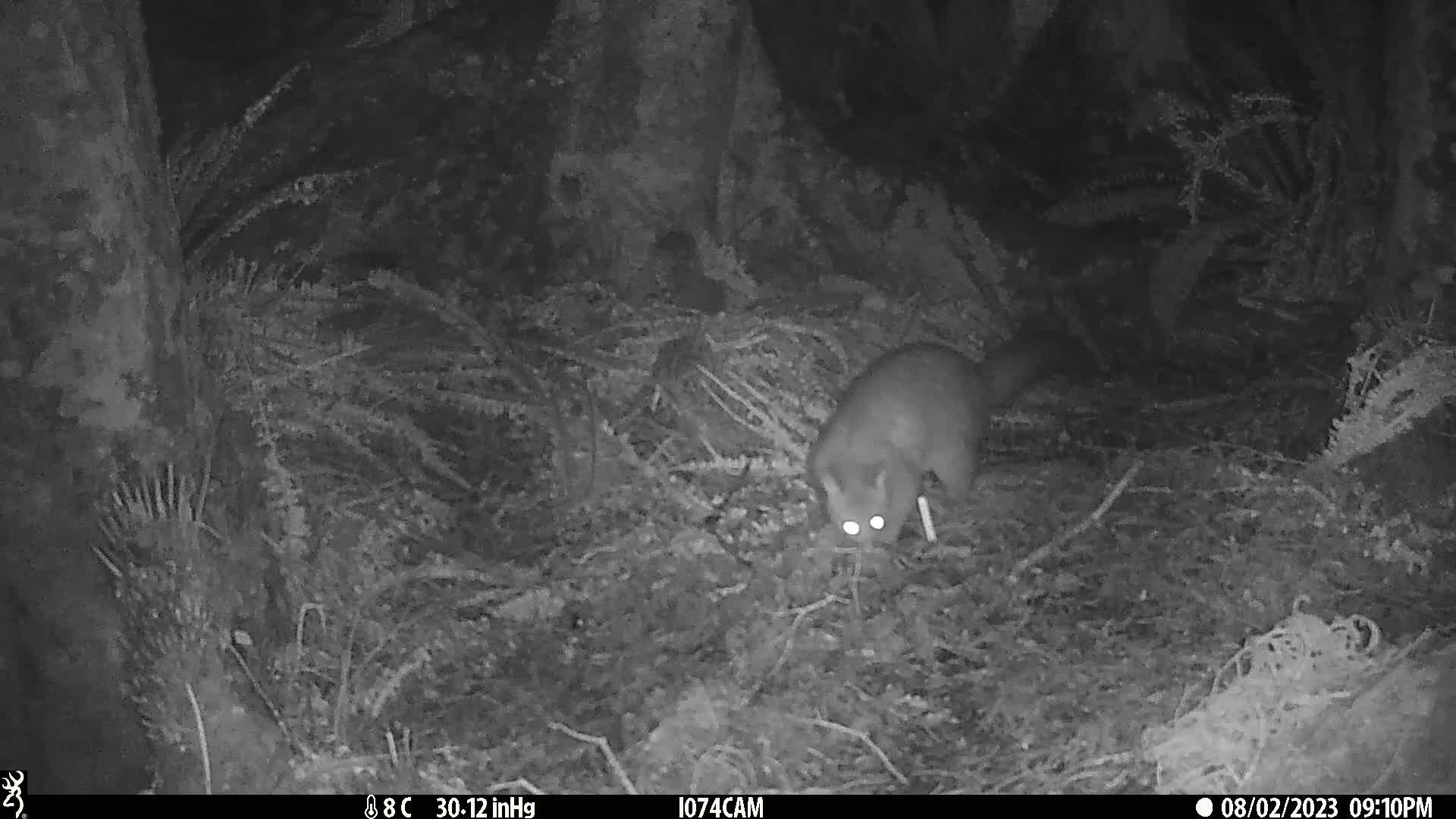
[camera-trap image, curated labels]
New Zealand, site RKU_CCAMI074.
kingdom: Animalia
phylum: Chordata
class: Mammalia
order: Diprotodontia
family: Phalangeridae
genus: Trichosurus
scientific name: Trichosurus vulpecula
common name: common brushtail possum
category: possum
Possum (common brushtail possum) (Trichosurus vulpecula).